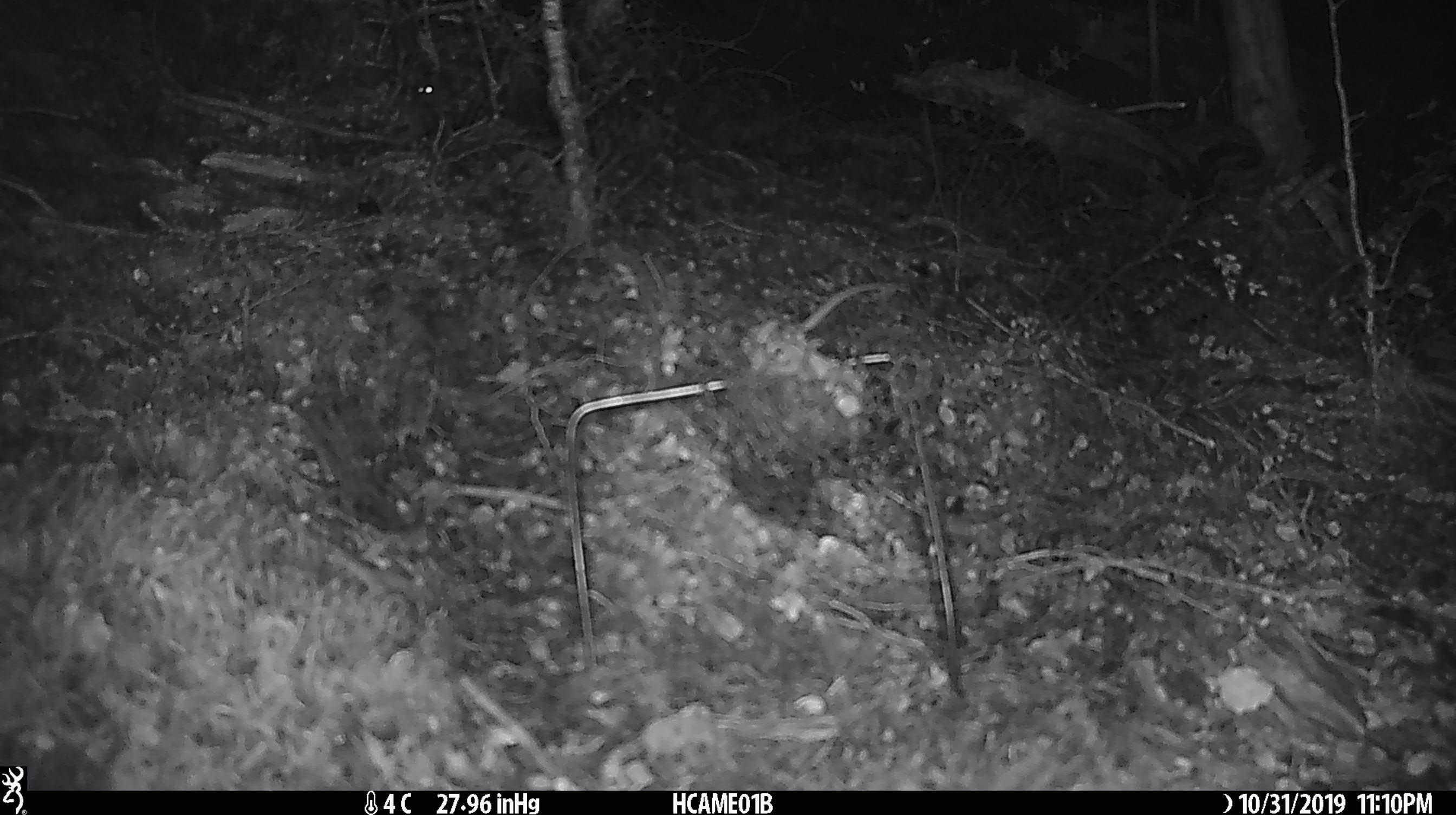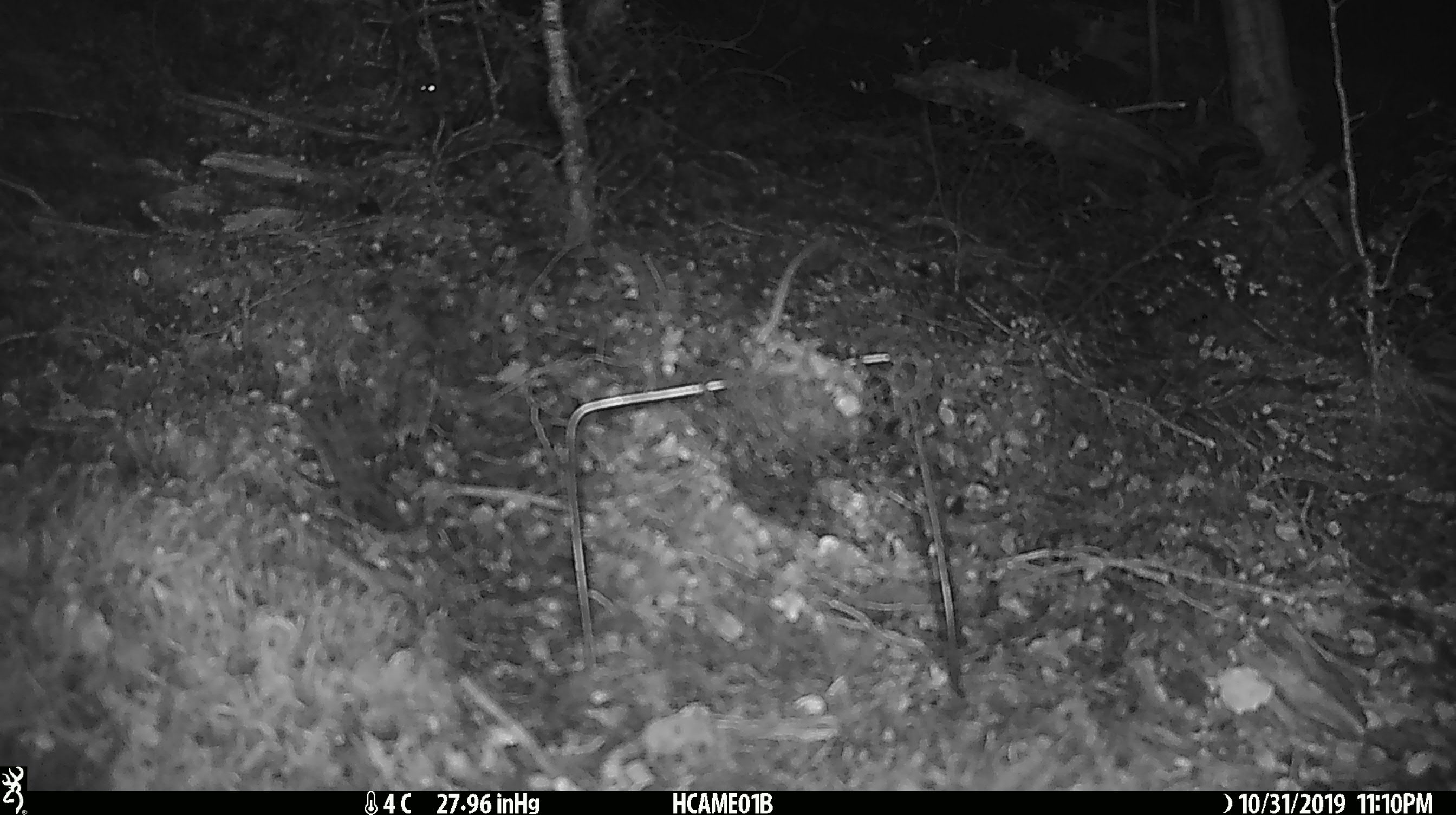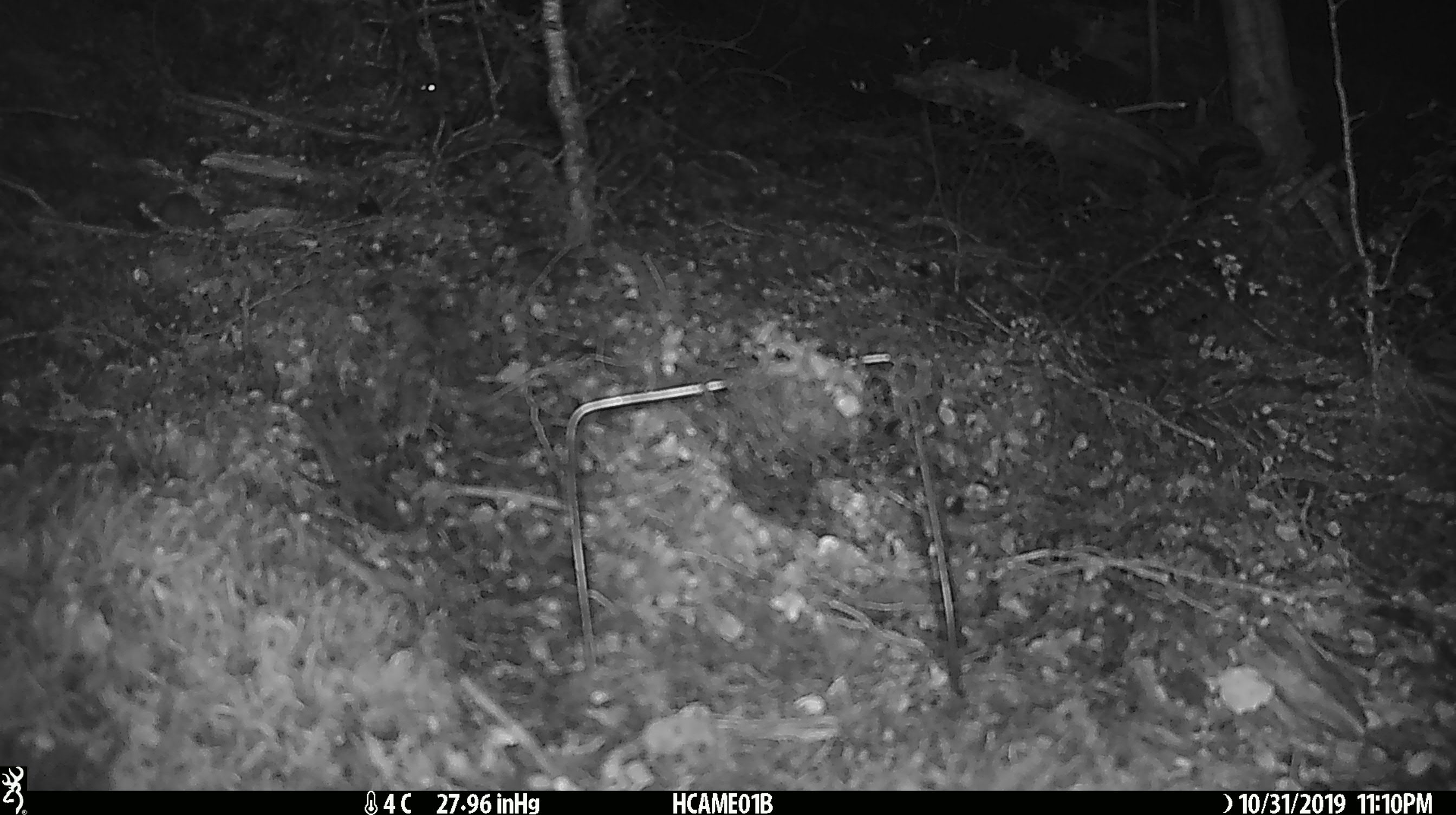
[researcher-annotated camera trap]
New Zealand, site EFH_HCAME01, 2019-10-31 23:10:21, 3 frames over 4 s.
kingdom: Animalia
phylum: Chordata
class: Mammalia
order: Rodentia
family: Muridae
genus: Mus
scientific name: Mus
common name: mouse